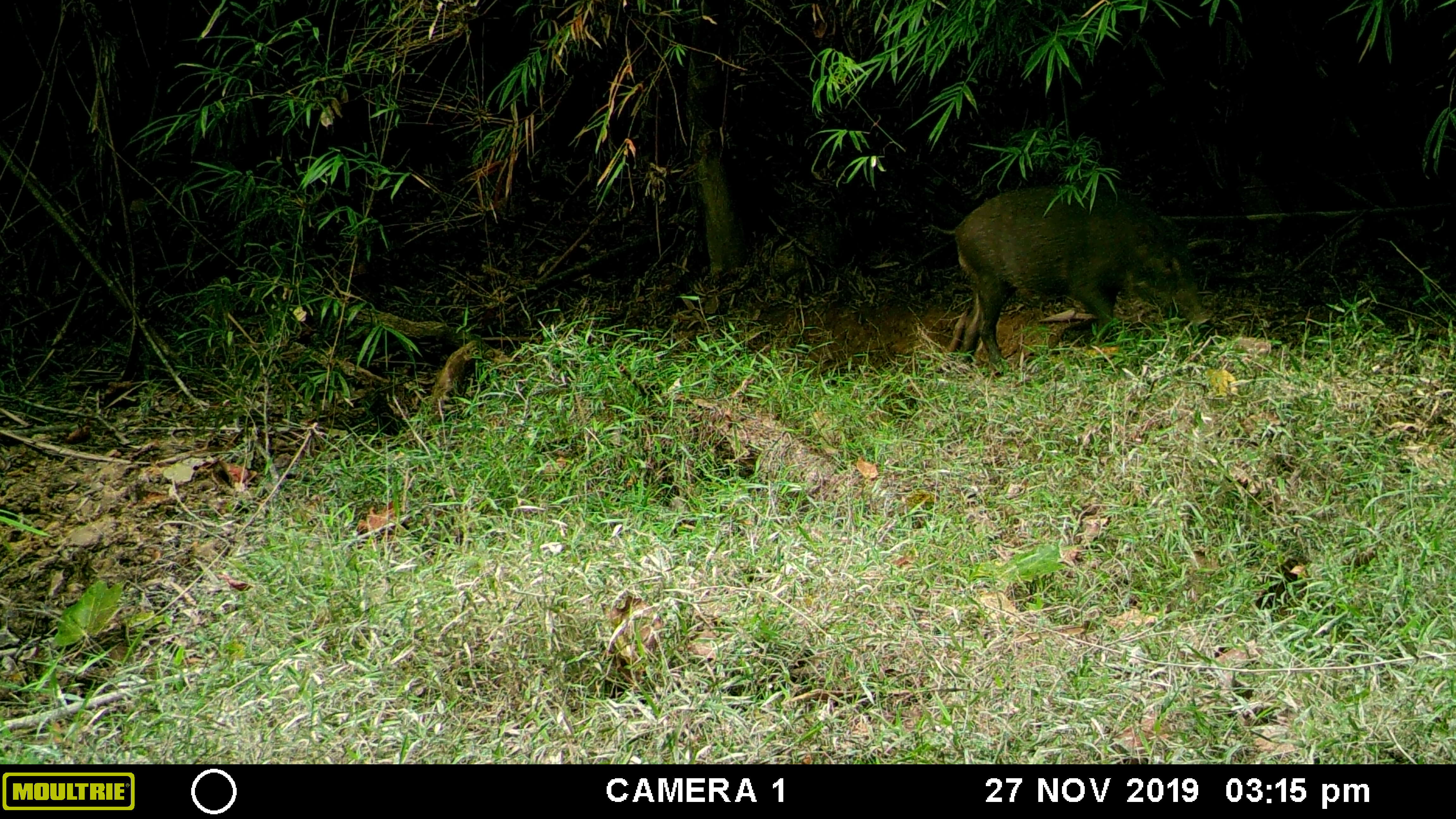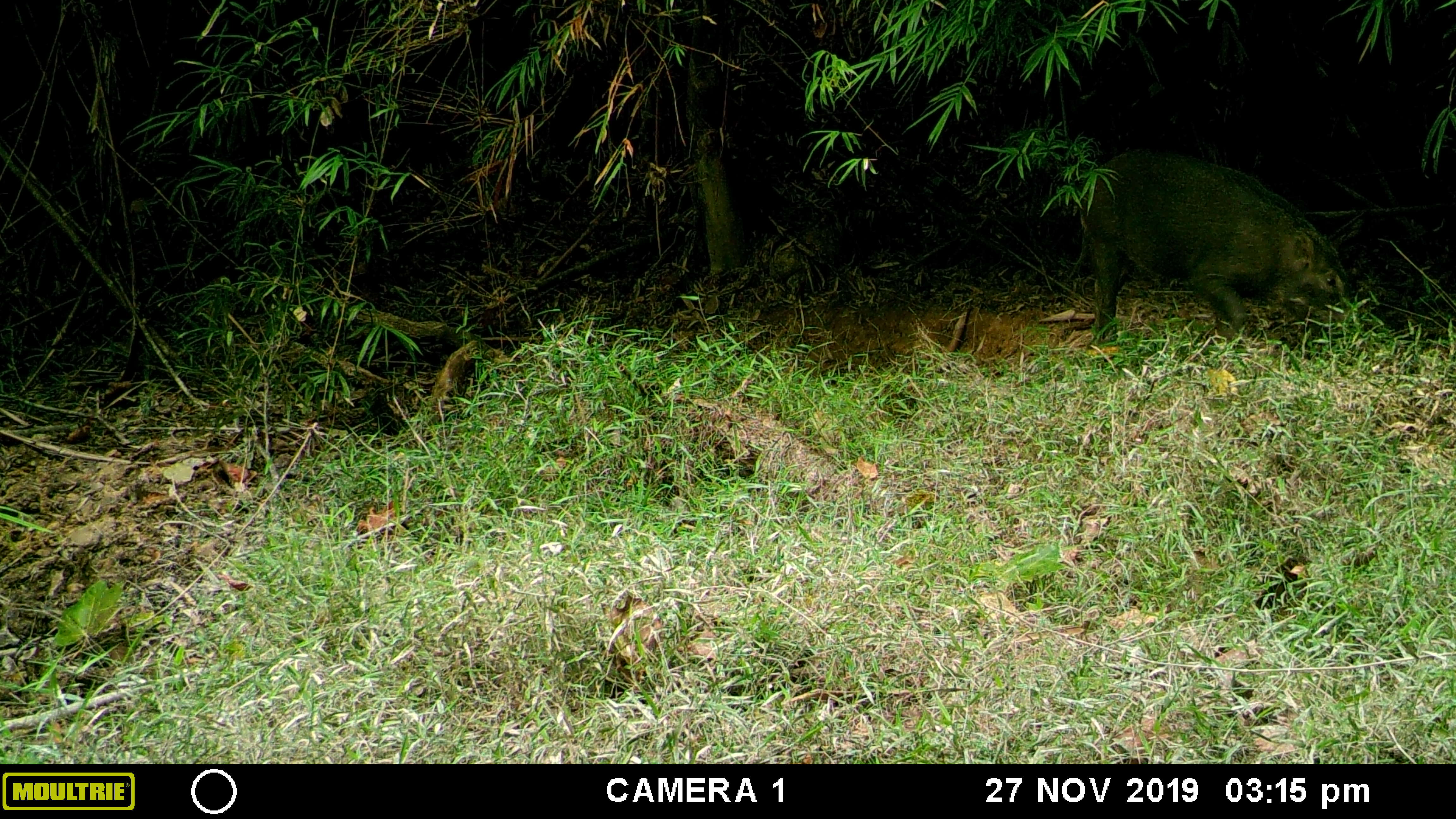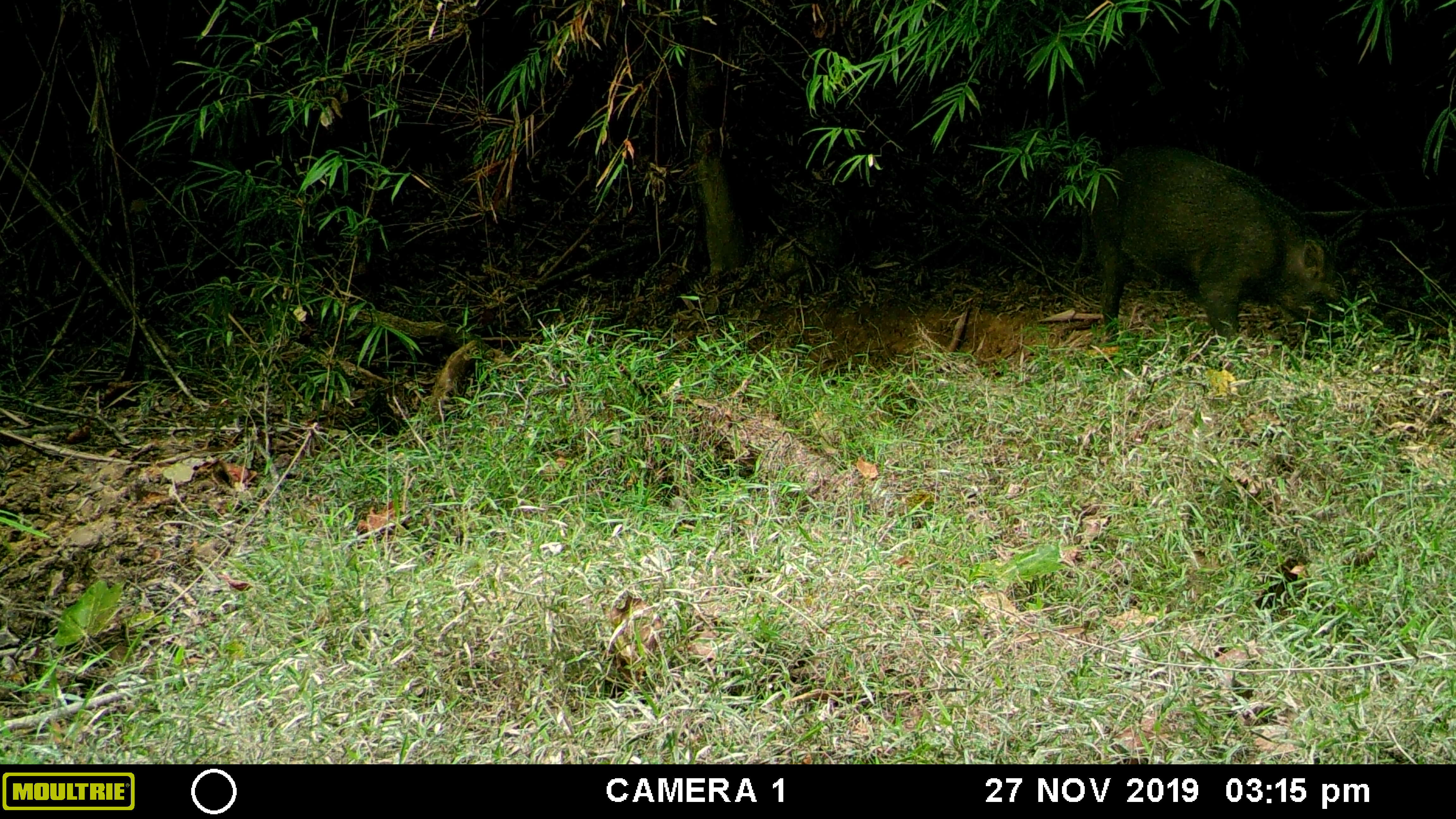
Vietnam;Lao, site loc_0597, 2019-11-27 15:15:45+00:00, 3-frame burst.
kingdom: Animalia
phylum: Chordata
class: Mammalia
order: Artiodactyla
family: Suidae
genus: Sus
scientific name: Sus scrofa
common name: eurasian wild pig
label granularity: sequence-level